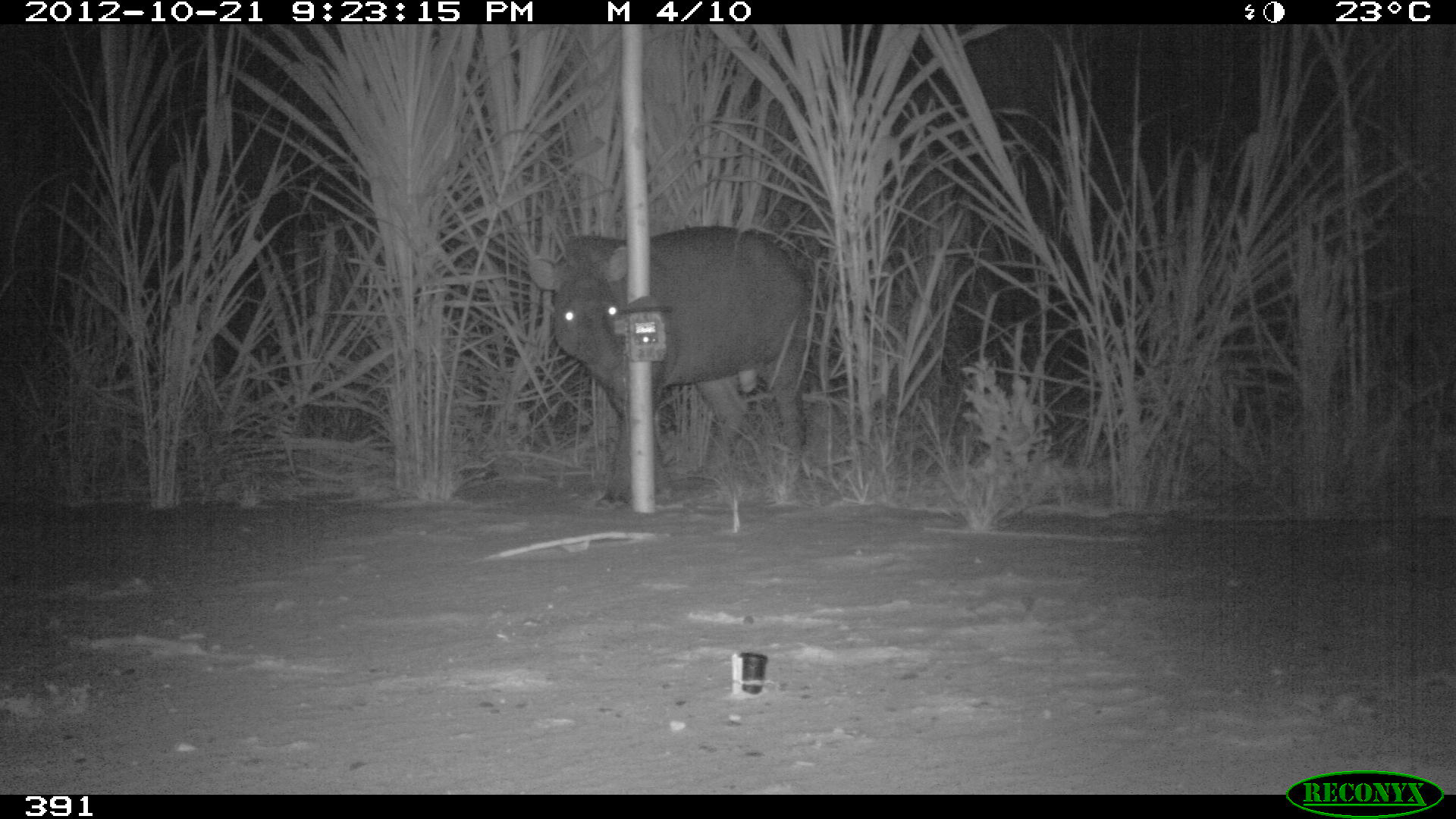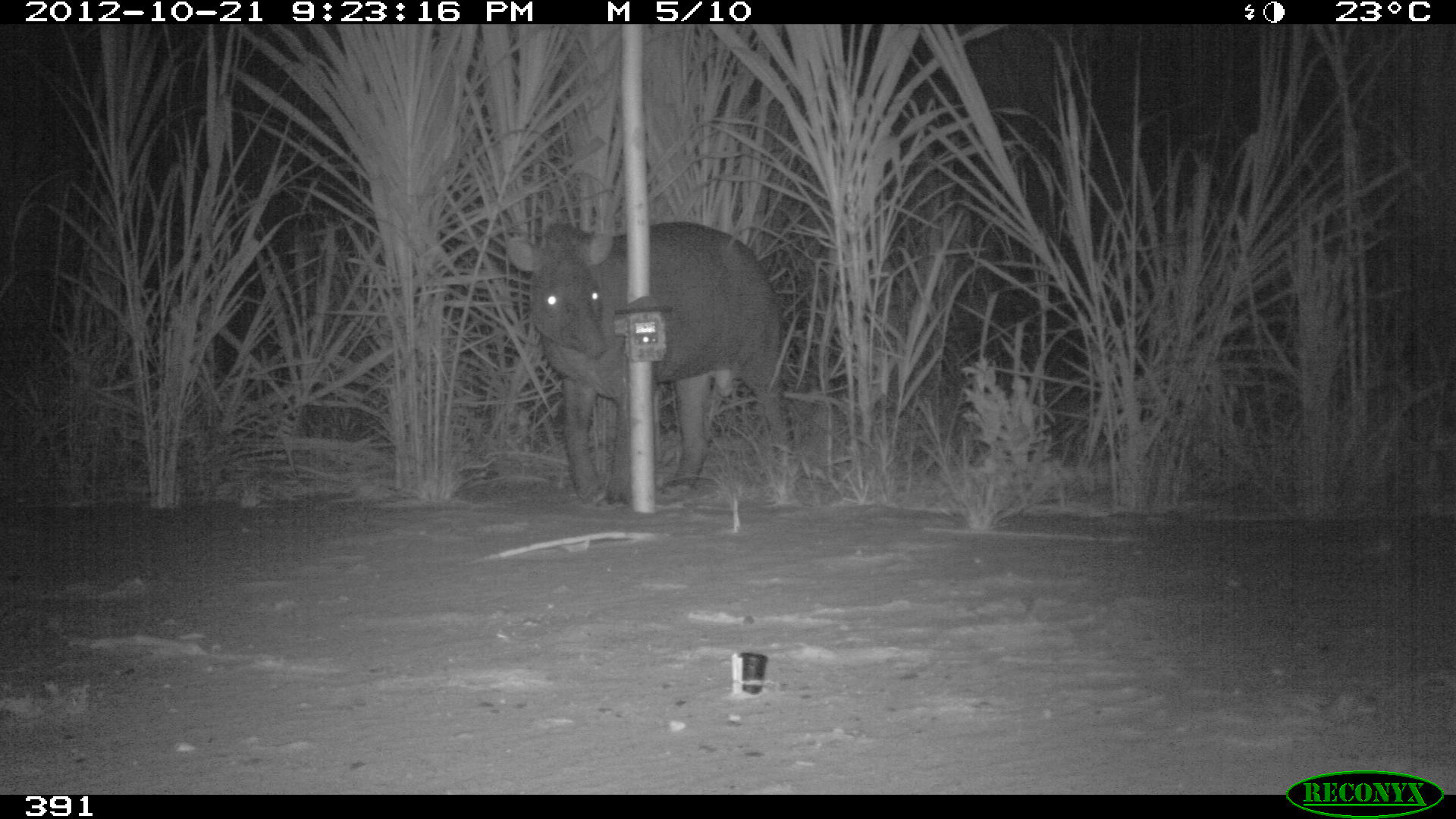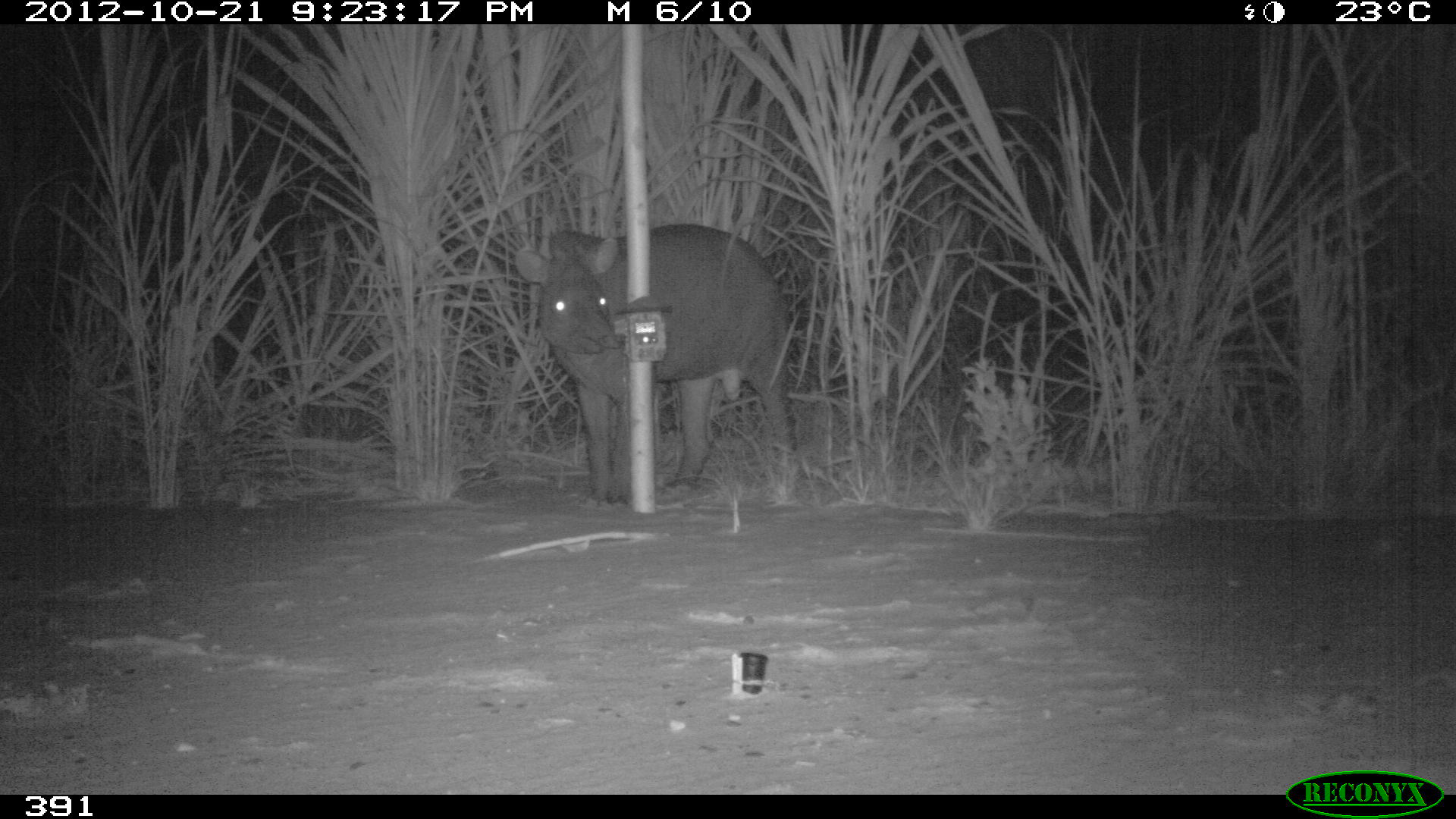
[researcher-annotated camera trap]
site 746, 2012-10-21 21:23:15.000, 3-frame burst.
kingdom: Animalia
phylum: Chordata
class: Mammalia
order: Perissodactyla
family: Tapiridae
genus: Tapirus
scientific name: Tapirus terrestris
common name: south american tapir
Tapirus terrestris (south american tapir).